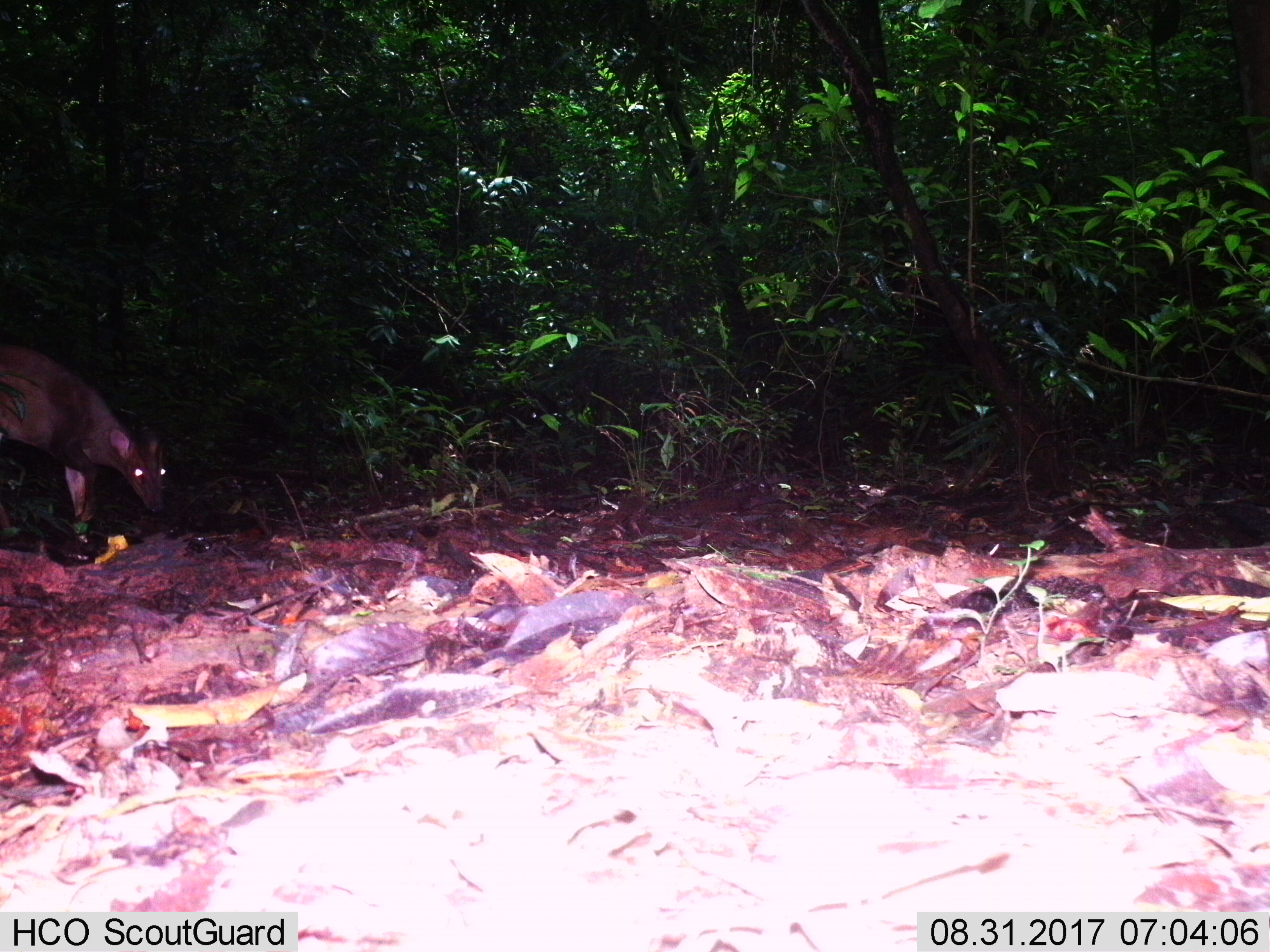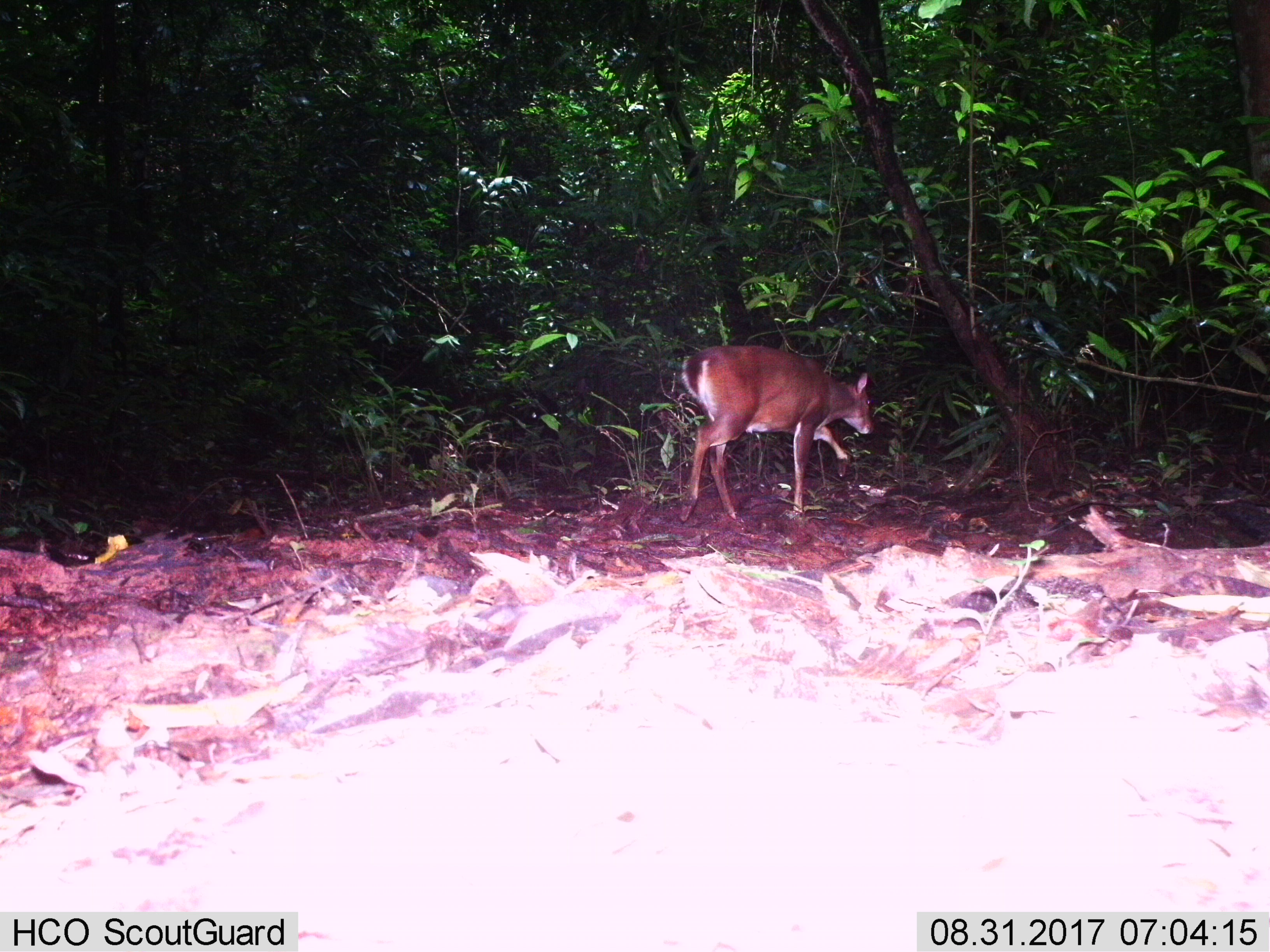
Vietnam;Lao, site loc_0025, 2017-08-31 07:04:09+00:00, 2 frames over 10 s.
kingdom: Animalia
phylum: Chordata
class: Mammalia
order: Artiodactyla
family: Cervidae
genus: Muntiacus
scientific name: Muntiacus vuquangensis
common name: large-antlered muntjac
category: large antlered muntjac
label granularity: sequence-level